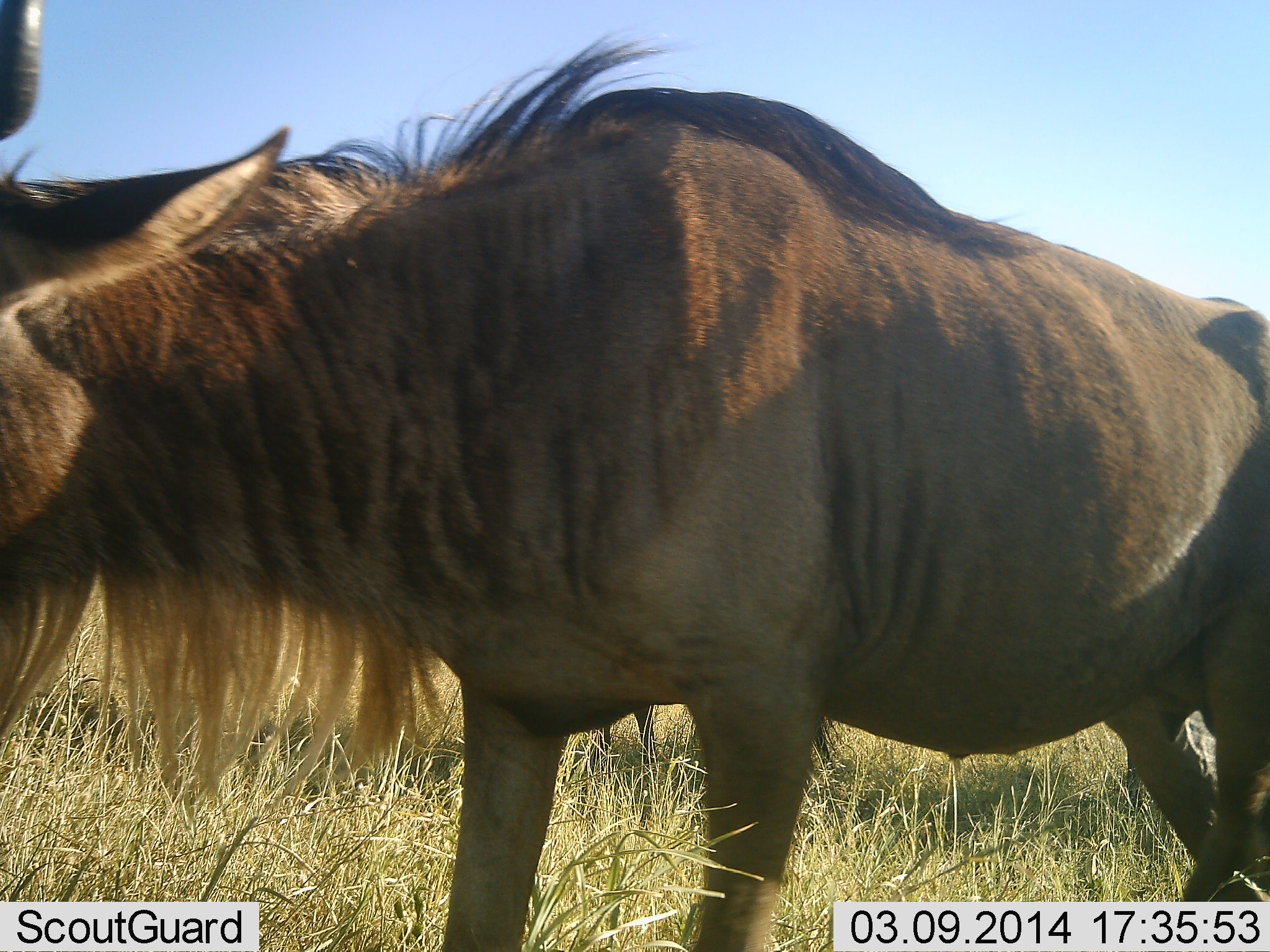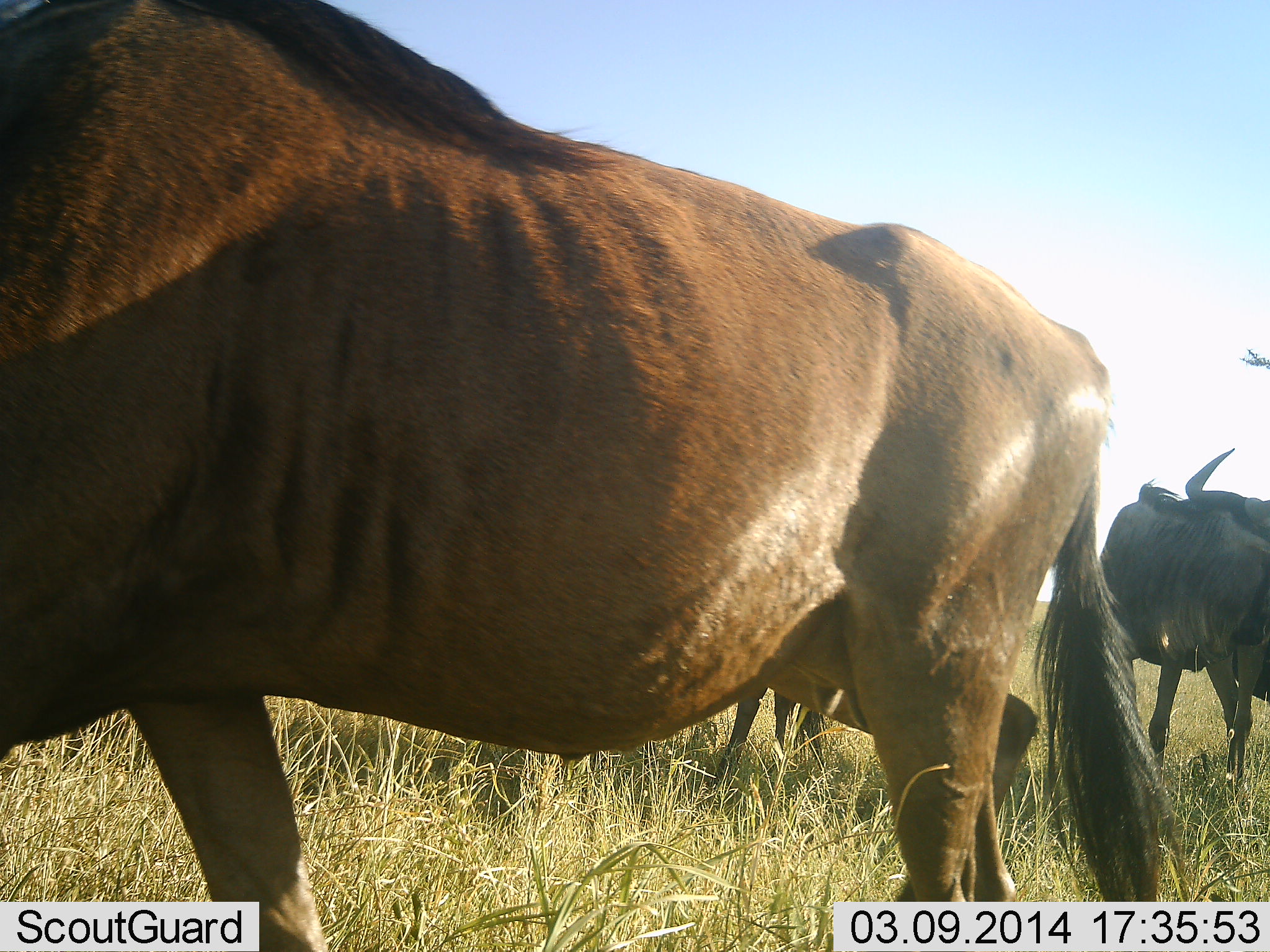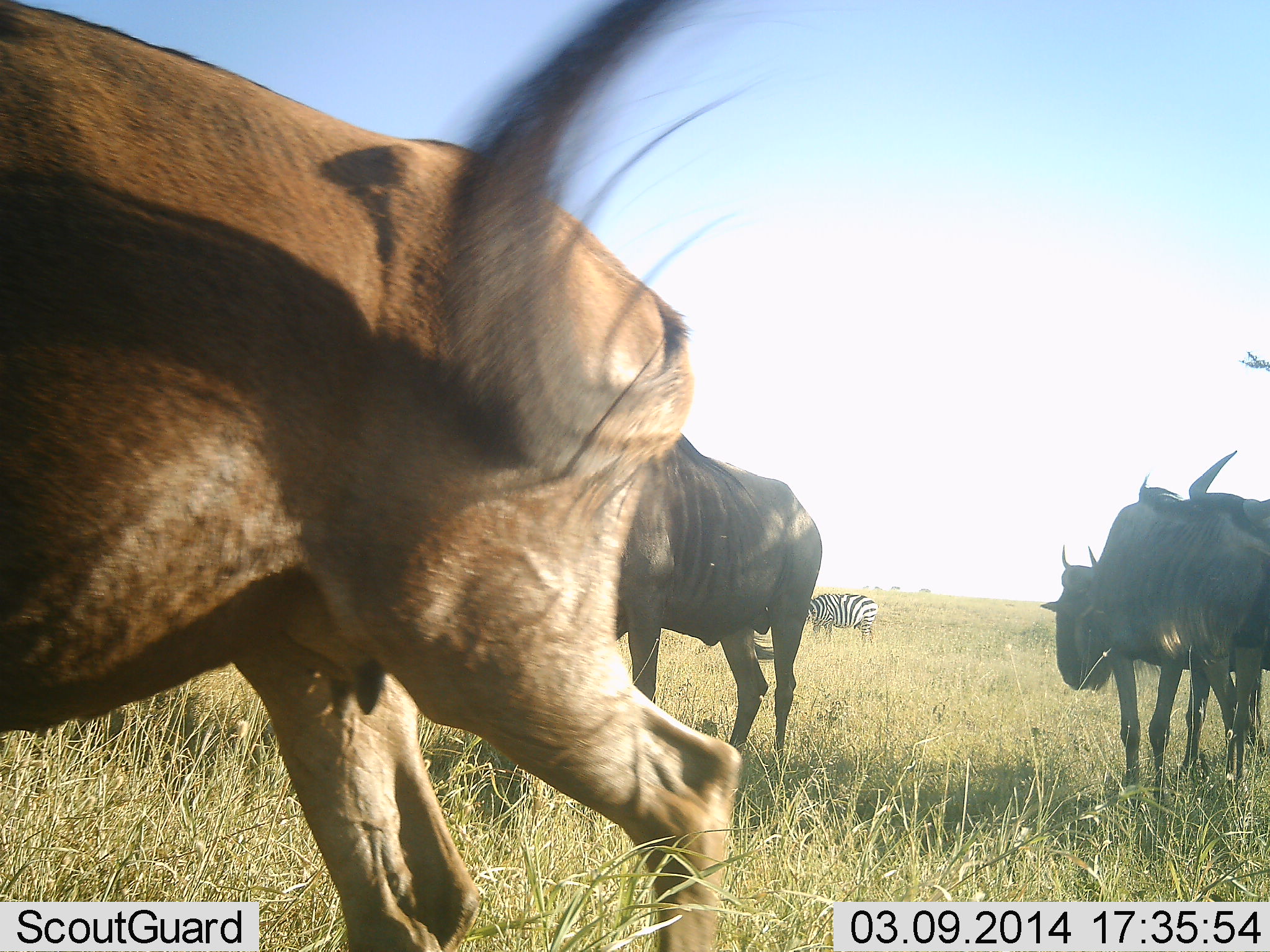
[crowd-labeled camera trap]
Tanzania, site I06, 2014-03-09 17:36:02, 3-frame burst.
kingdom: Animalia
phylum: Chordata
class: Mammalia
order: Artiodactyla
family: Bovidae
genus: Connochaetes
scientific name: Connochaetes taurinus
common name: blue wildebeest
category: wildebeest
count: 4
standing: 90%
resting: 0%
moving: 80%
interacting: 0%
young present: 0%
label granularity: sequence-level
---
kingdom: Animalia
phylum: Chordata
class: Mammalia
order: Perissodactyla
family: Equidae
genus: Equus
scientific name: Equus quagga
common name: plains zebra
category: zebra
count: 1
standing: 30%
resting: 0%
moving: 0%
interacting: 0%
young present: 0%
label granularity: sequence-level